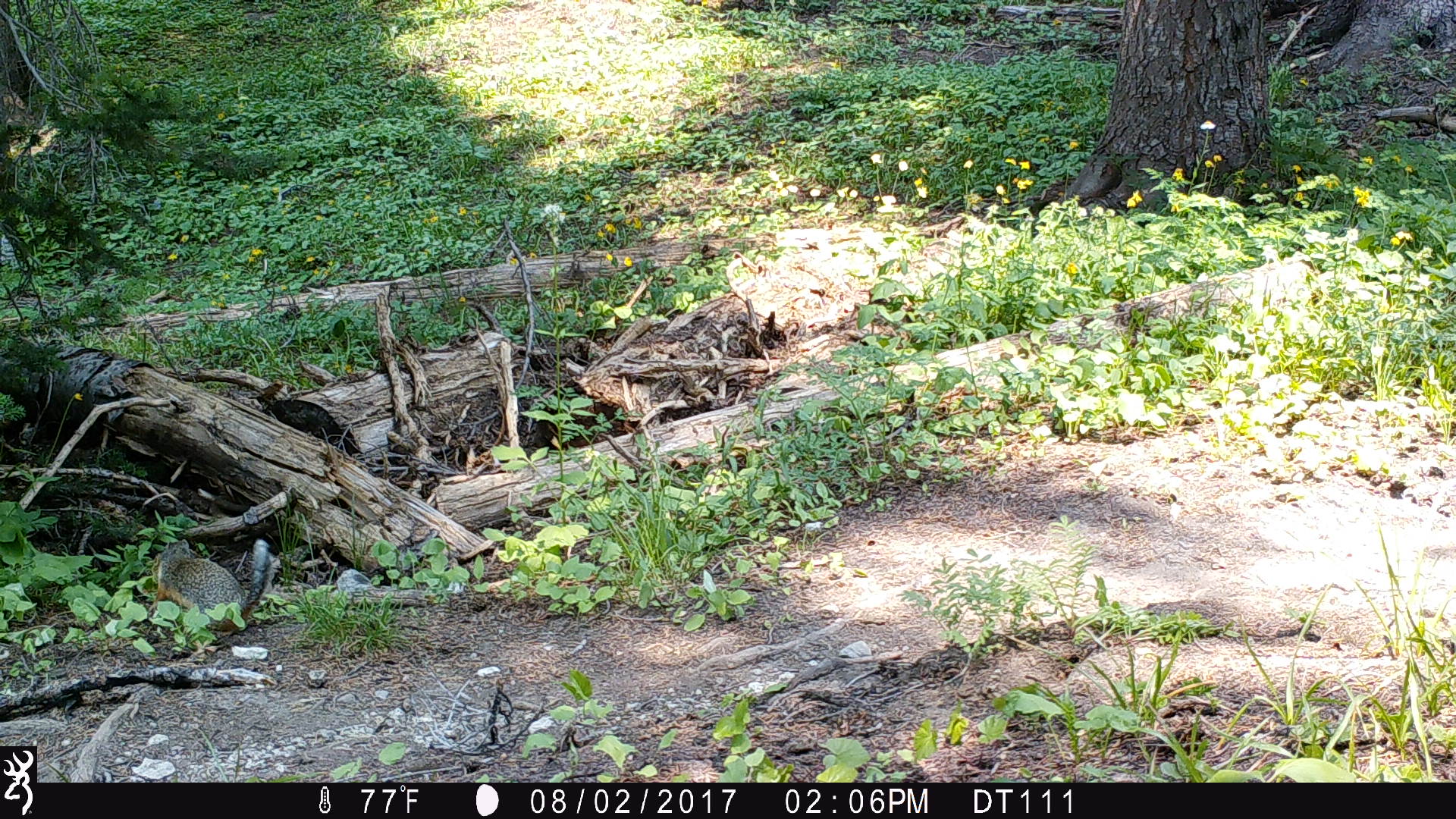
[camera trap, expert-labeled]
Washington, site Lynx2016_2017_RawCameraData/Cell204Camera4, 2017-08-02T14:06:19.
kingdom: Animalia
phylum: Chordata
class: Mammalia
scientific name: Mammalia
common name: small mammal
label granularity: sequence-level